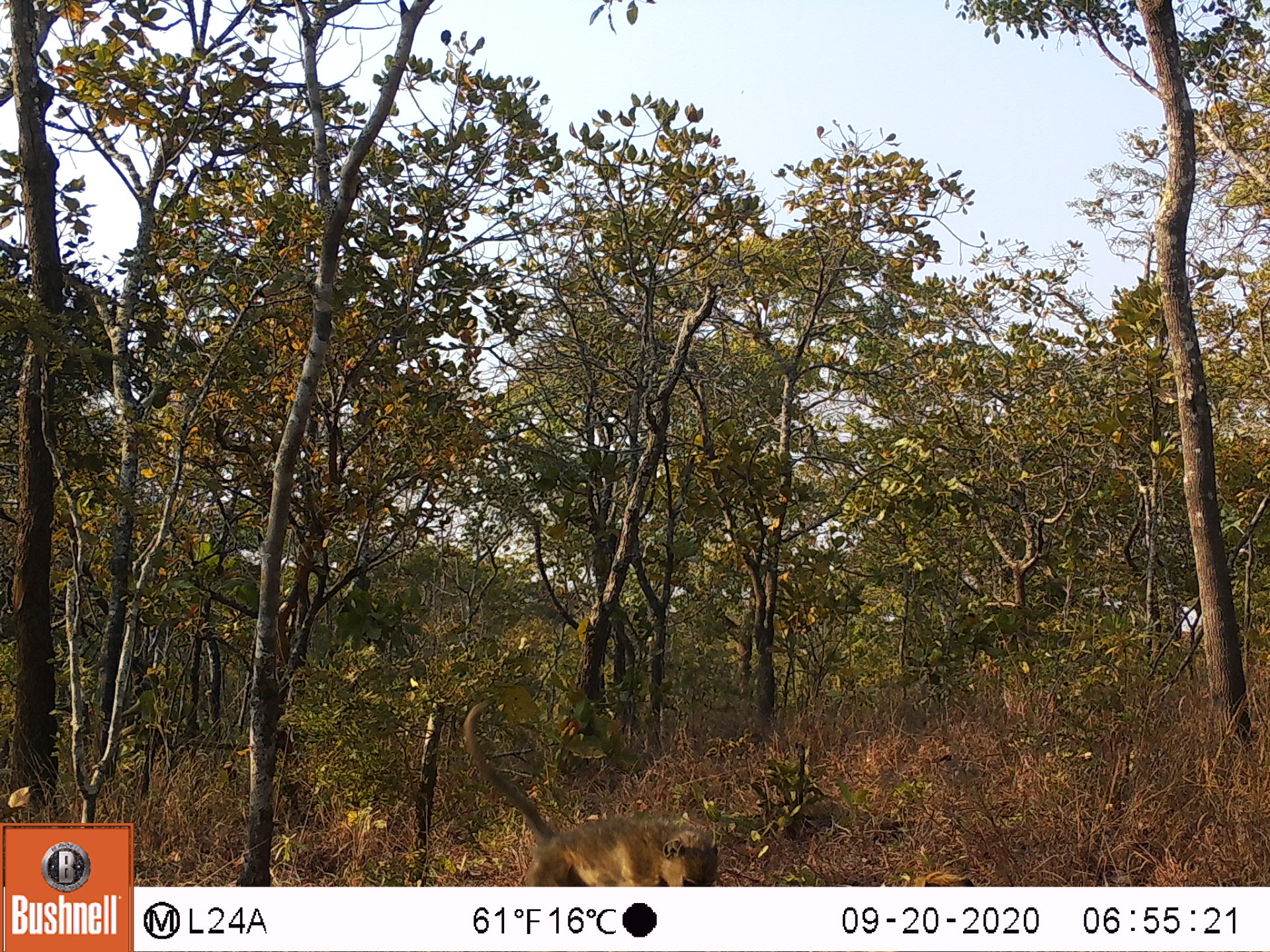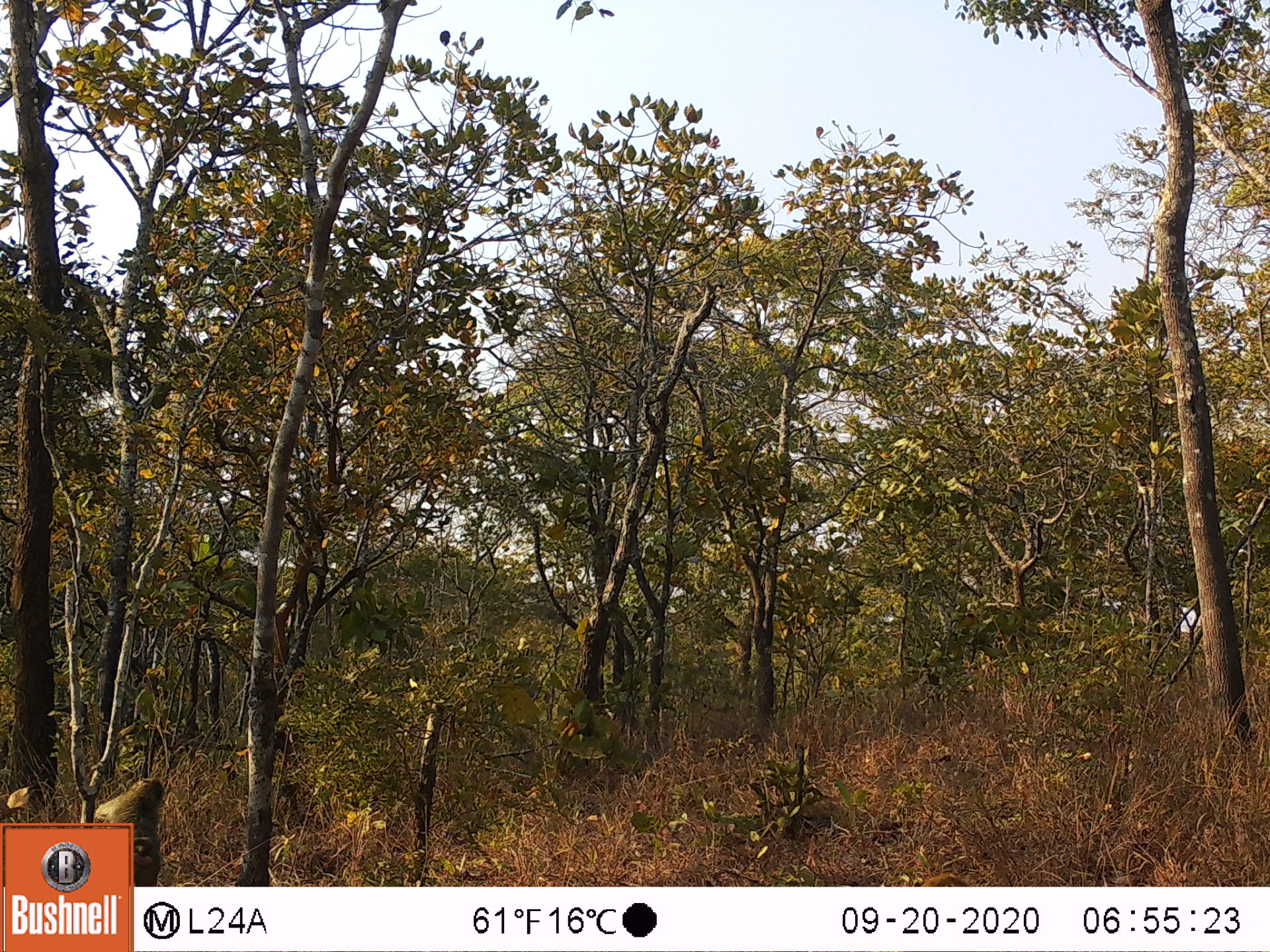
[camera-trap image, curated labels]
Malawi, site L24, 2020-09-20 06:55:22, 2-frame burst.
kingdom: Animalia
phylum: Chordata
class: Mammalia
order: Primates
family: Cercopithecidae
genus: Papio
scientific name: Papio cynocephalus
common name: yellow baboon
Yellow baboon (Papio cynocephalus), count 1.